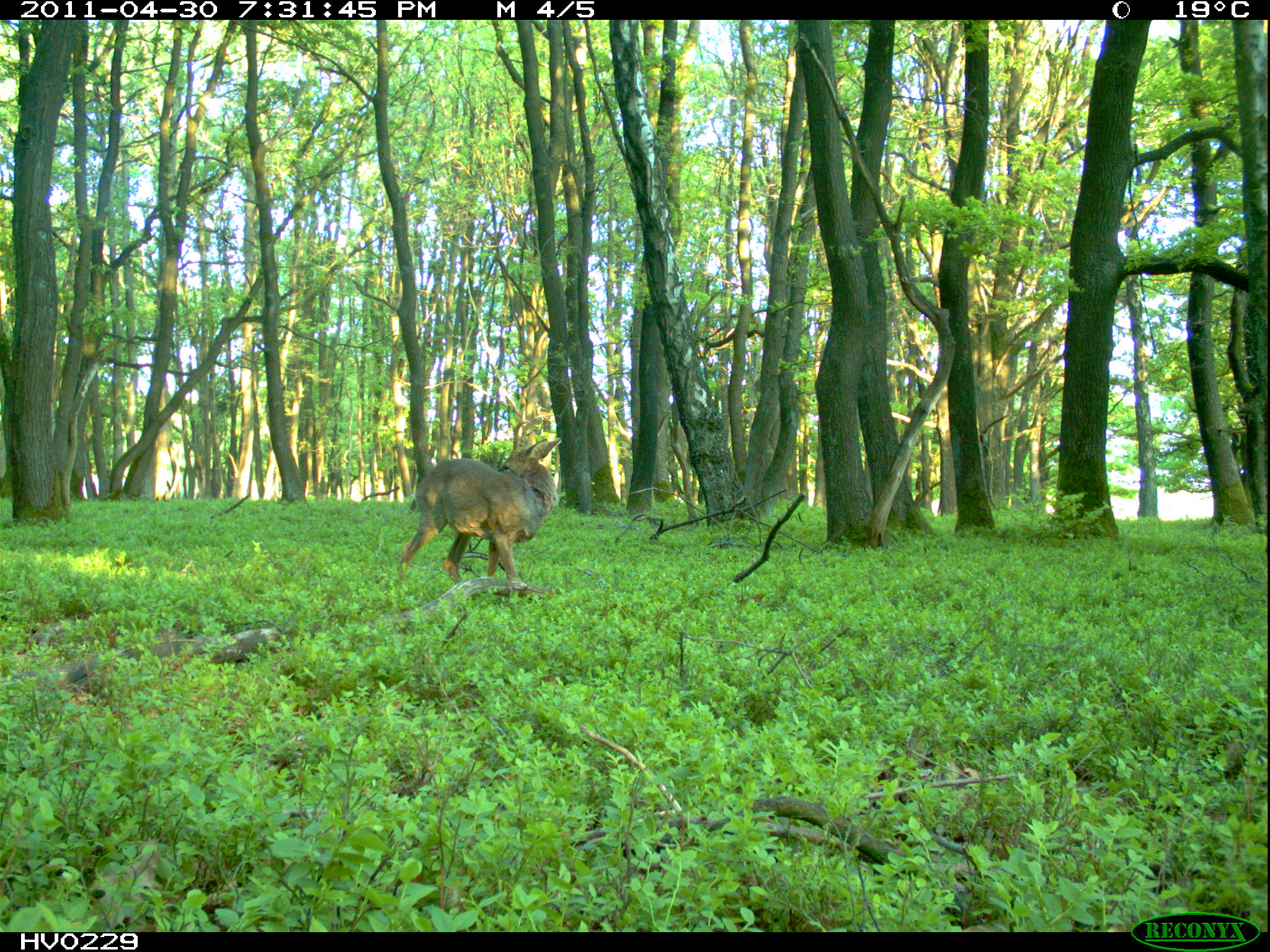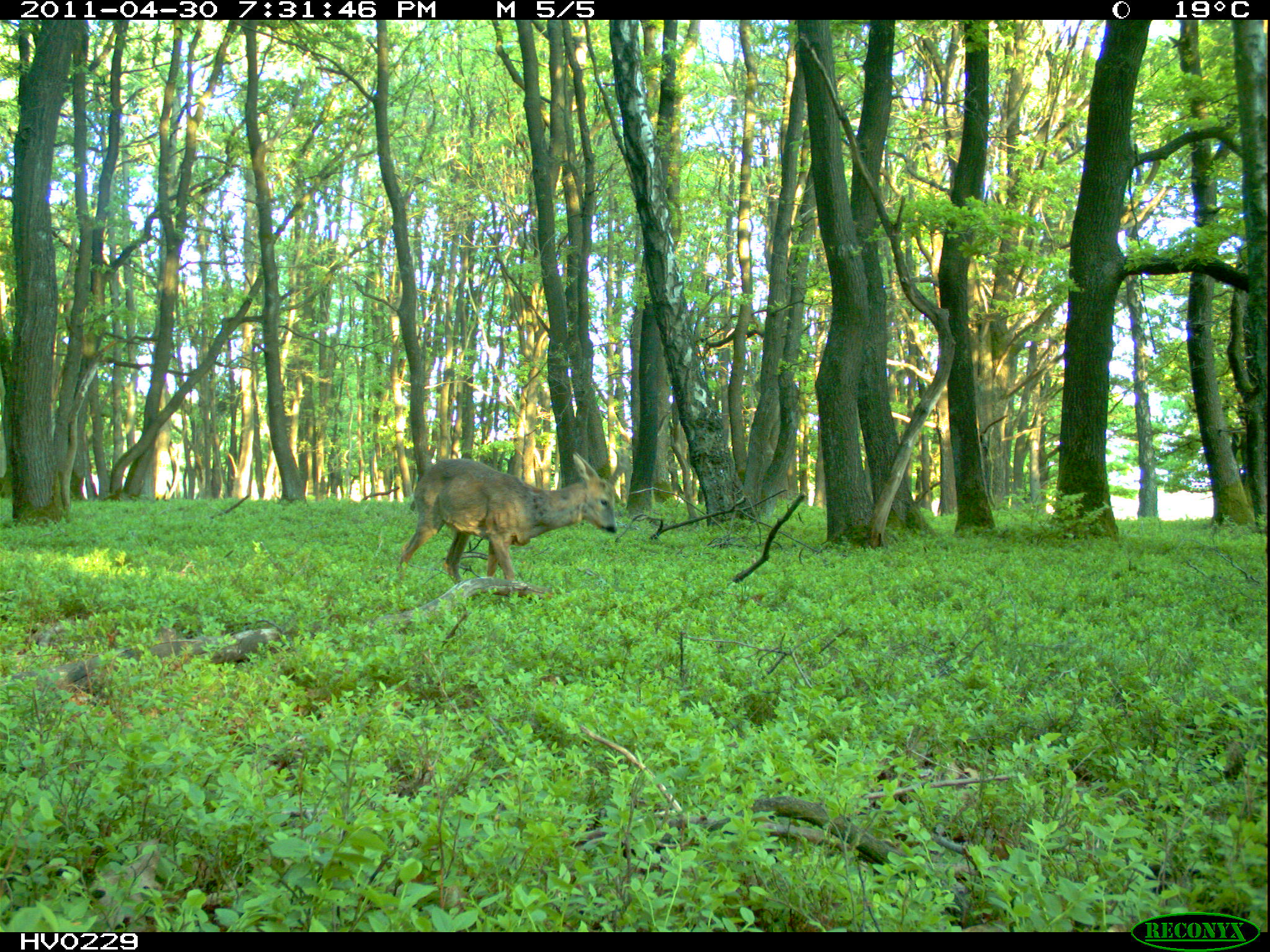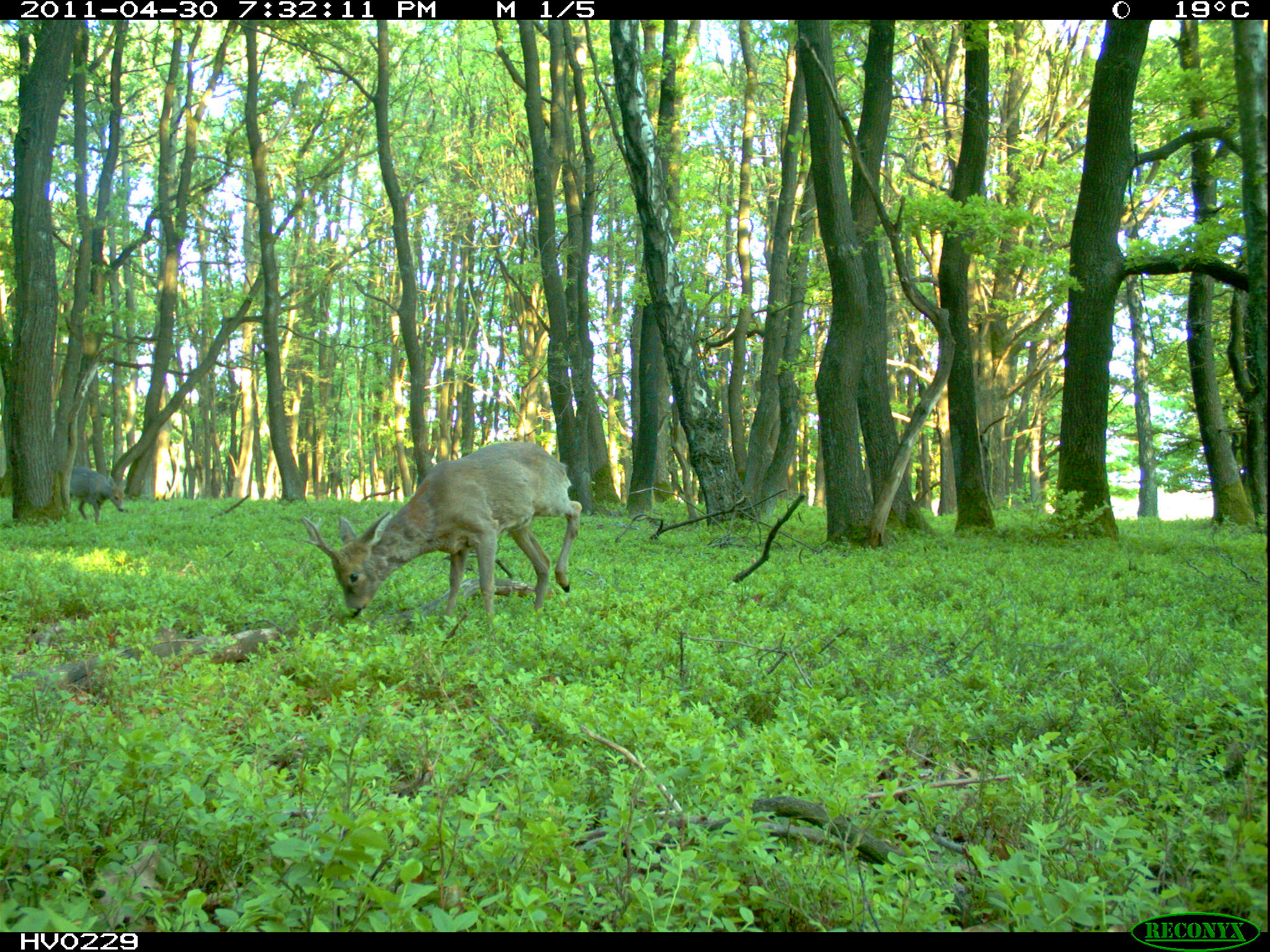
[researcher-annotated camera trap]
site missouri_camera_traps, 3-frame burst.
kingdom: Animalia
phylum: Chordata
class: Mammalia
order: Artiodactyla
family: Cervidae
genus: Capreolus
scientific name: Capreolus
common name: roe deer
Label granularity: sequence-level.